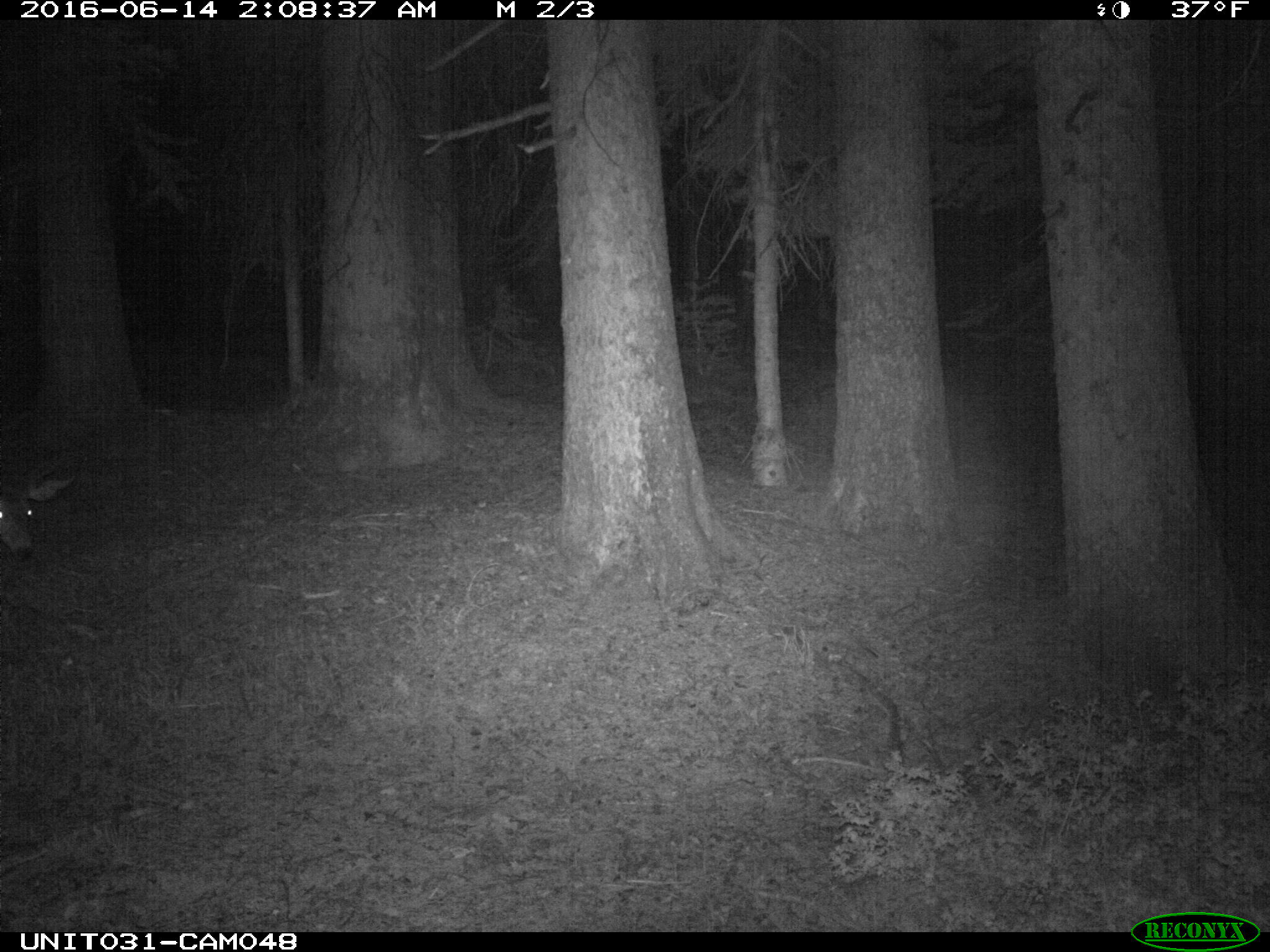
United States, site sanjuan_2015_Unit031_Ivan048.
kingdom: Animalia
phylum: Chordata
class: Mammalia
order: Artiodactyla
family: Cervidae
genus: Odocoileus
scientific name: Odocoileus hemionus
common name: mule deer